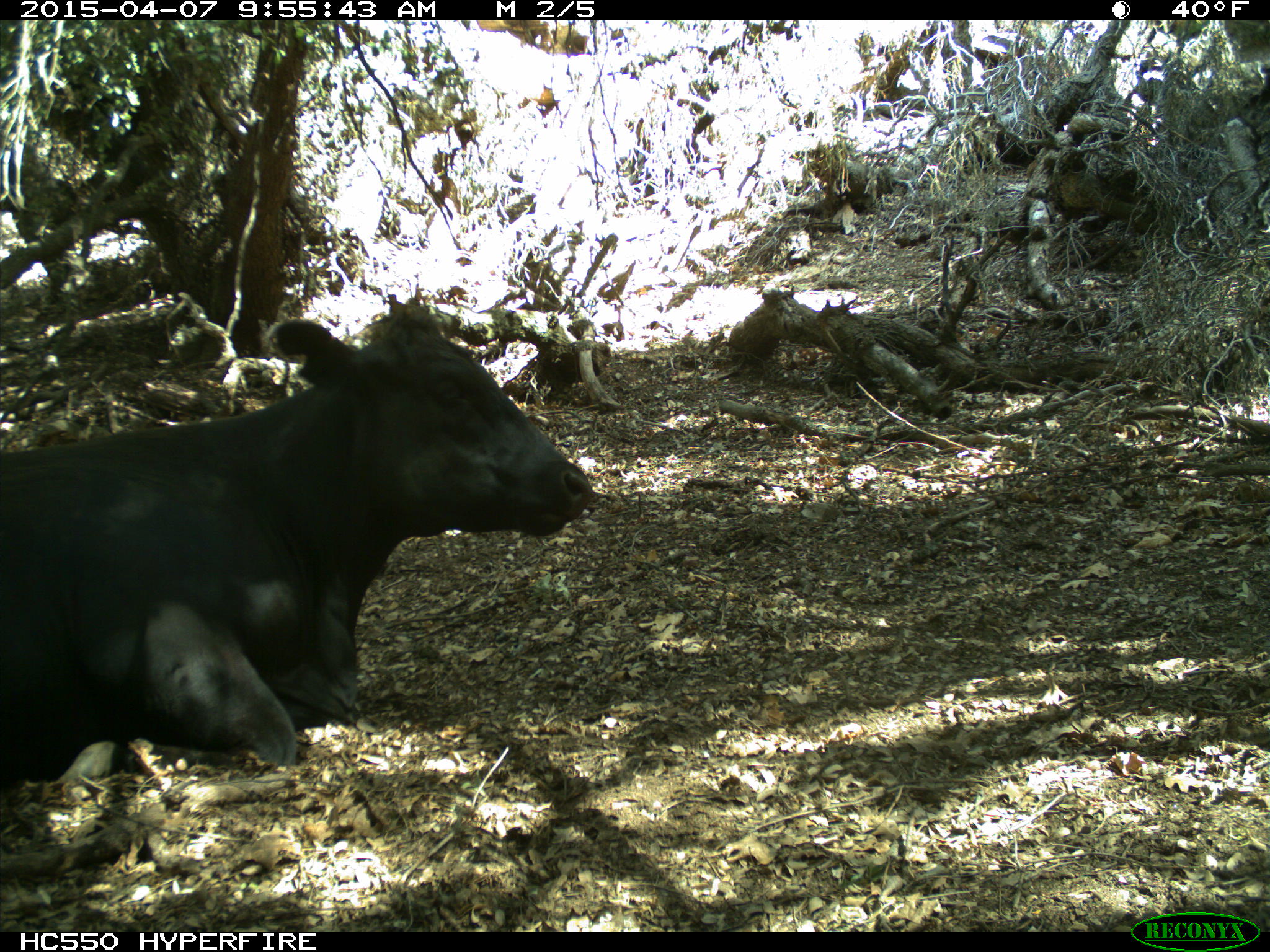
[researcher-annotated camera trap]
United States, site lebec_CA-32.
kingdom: Animalia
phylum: Chordata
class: Mammalia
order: Artiodactyla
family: Bovidae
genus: Bos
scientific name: Bos taurus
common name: domestic cow